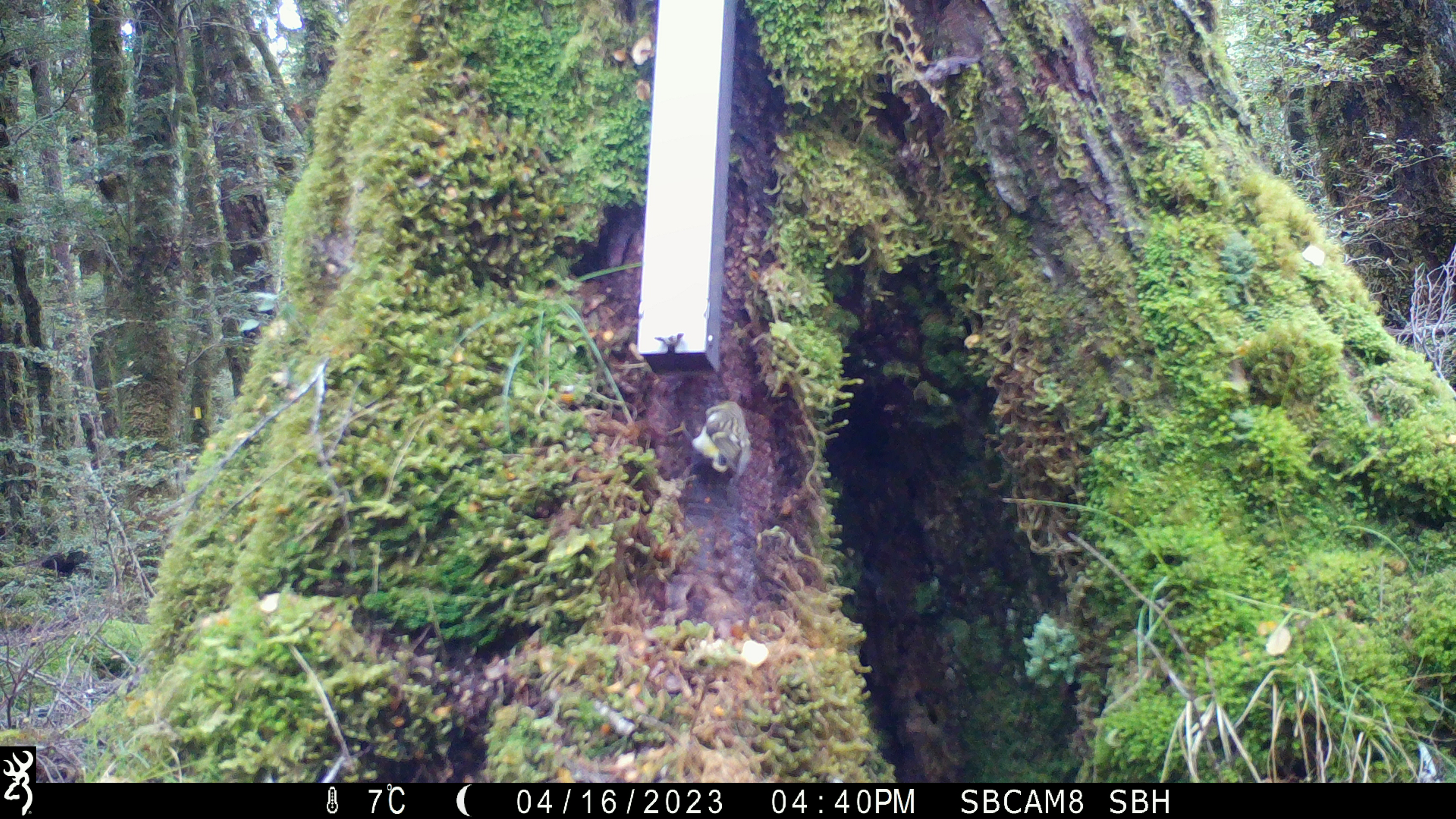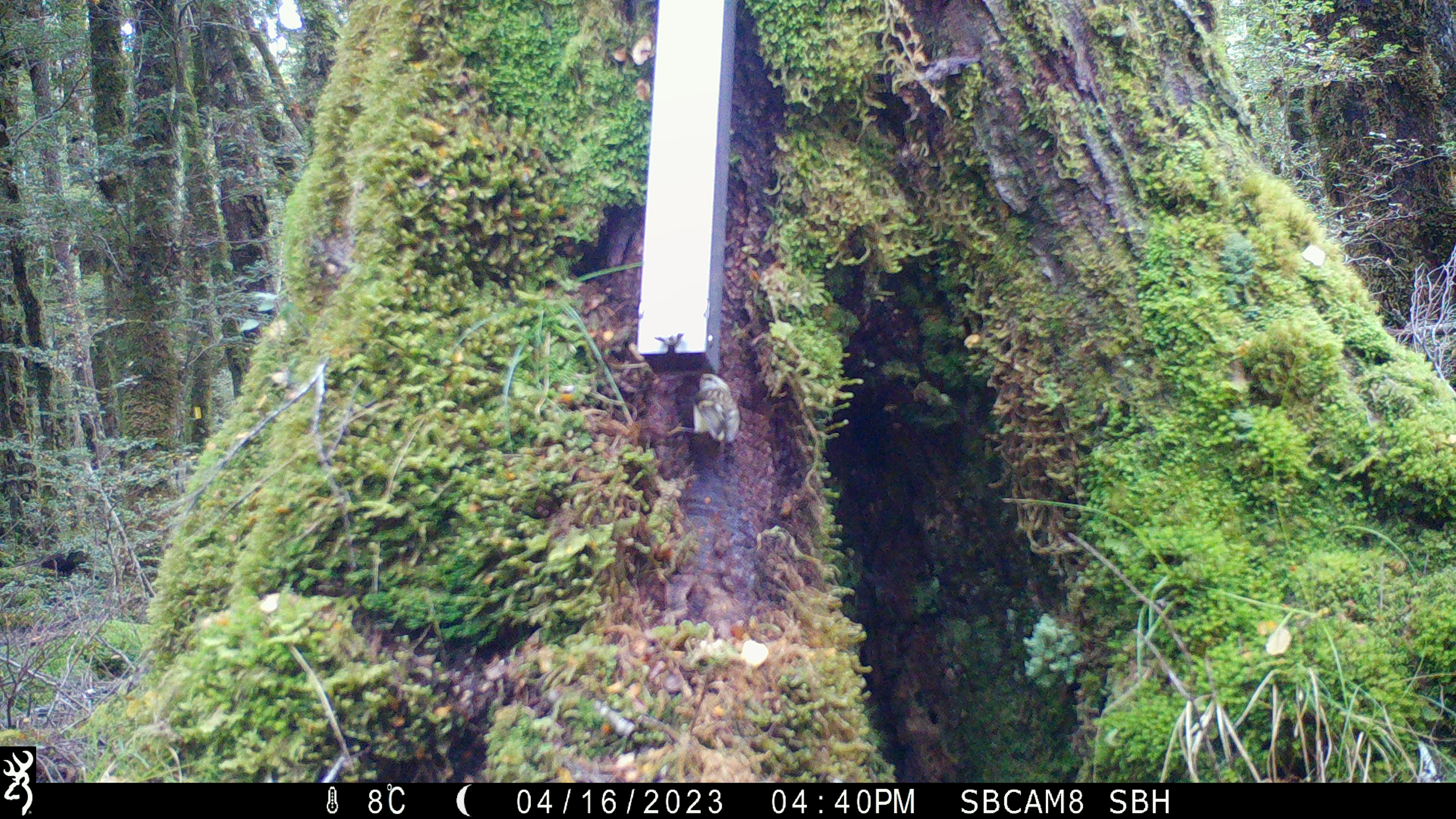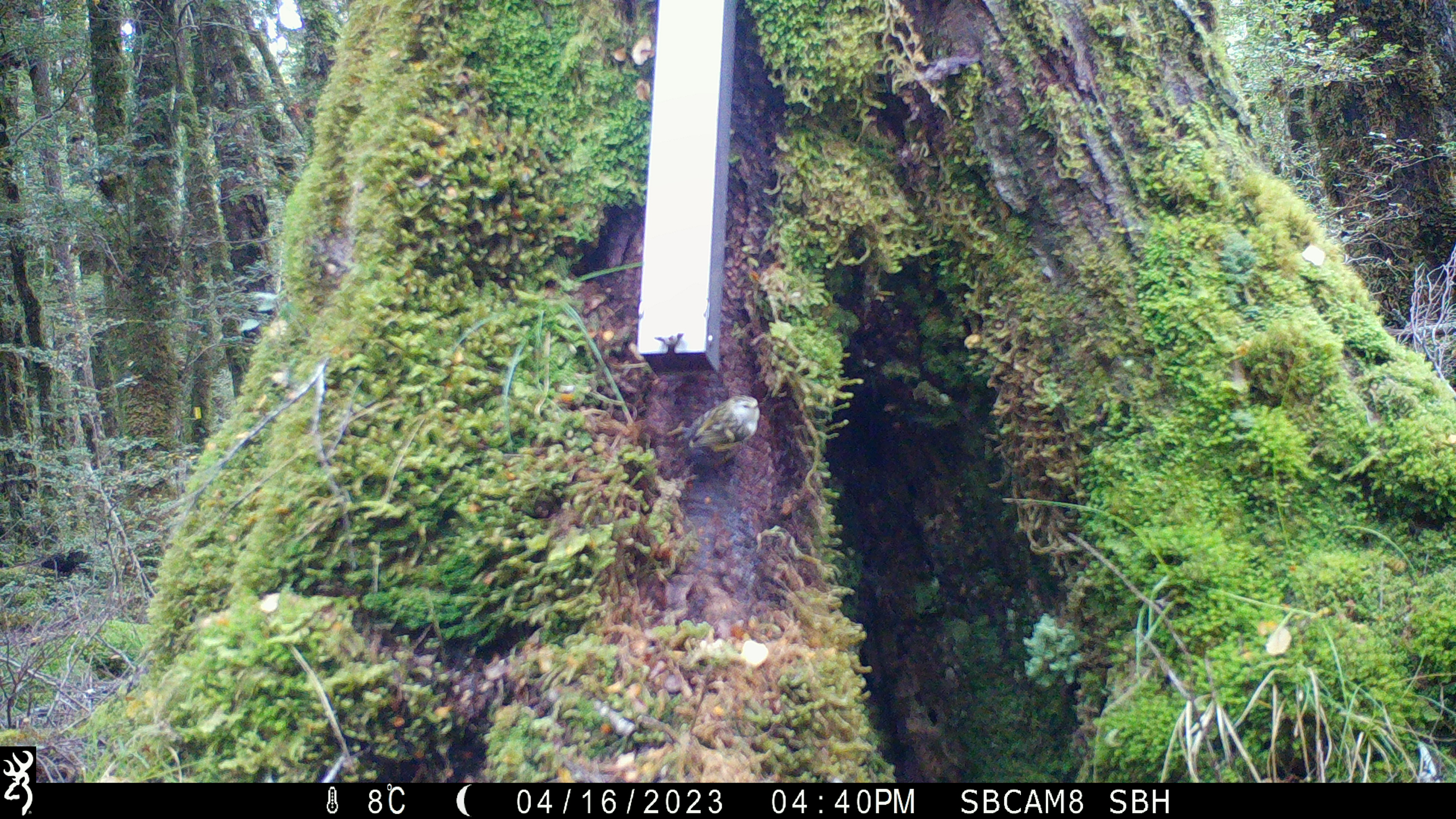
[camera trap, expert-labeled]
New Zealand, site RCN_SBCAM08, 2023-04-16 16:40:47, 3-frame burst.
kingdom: Animalia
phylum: Chordata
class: Aves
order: Passeriformes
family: Acanthisittidae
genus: Acanthisitta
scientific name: Acanthisitta chloris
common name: rifleman